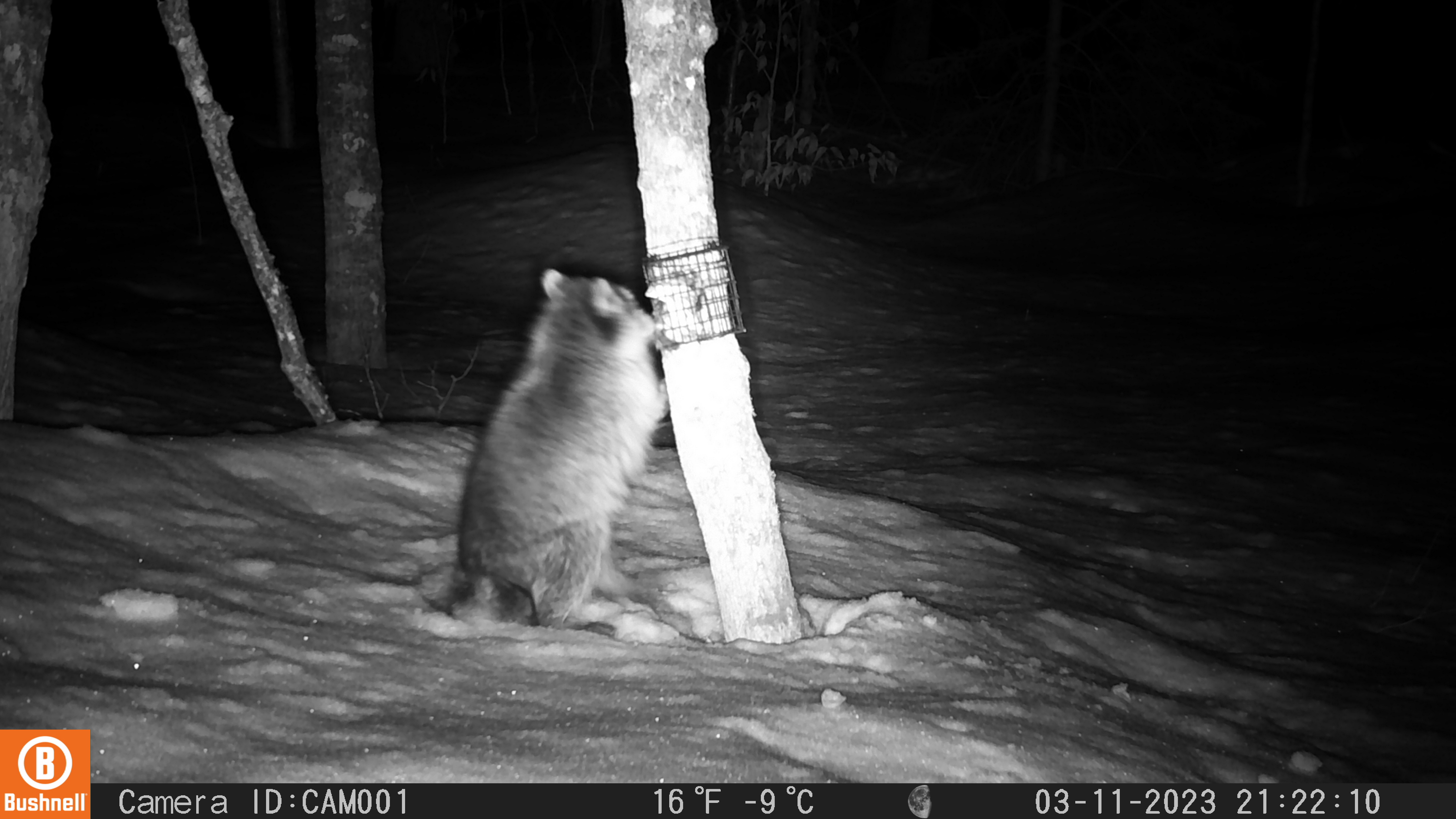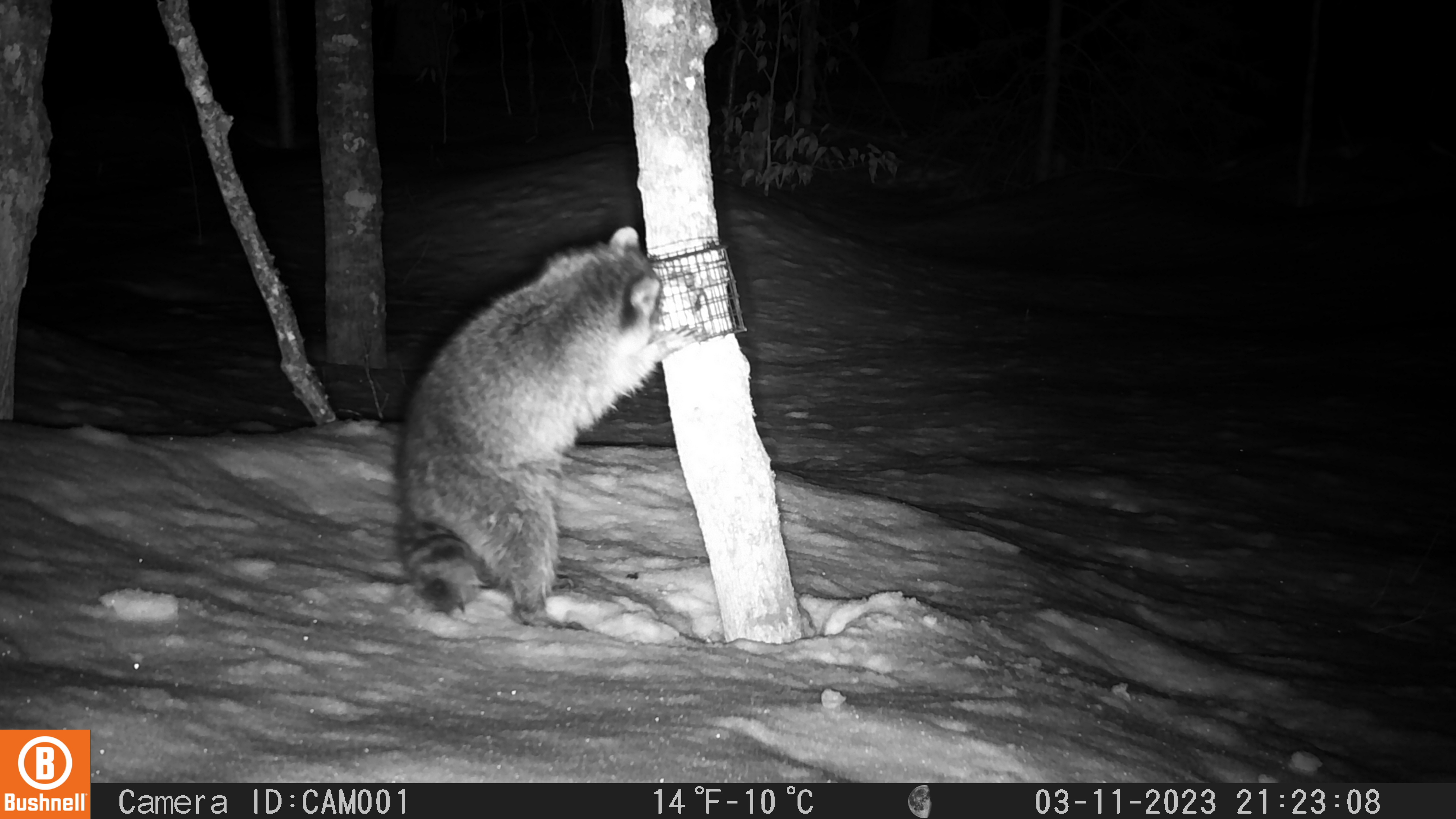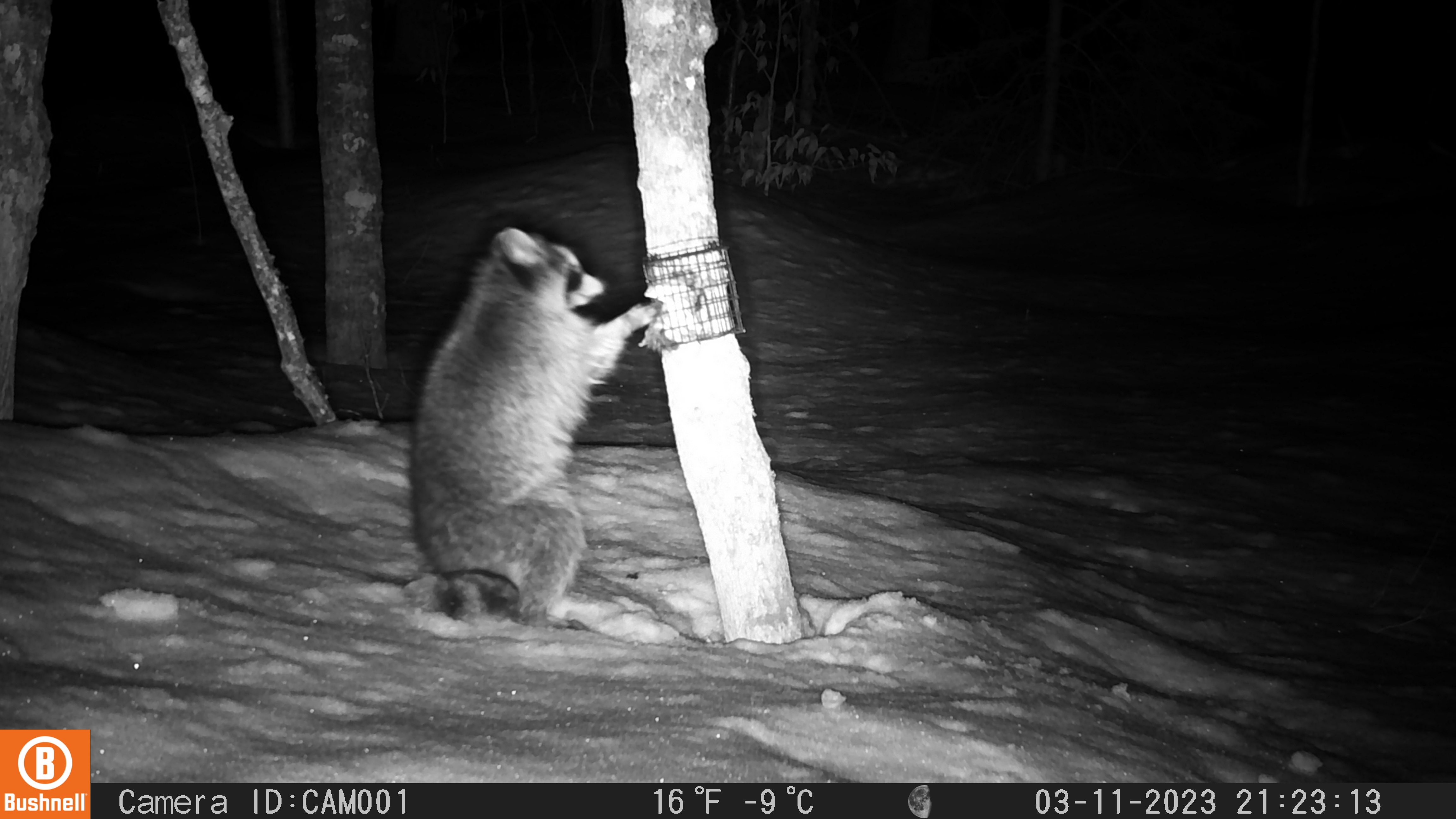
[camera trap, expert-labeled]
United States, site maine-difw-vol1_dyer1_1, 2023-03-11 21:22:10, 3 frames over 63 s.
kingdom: Animalia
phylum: Chordata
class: Mammalia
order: Carnivora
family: Procyonidae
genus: Procyon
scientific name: Procyon lotor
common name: raccoon